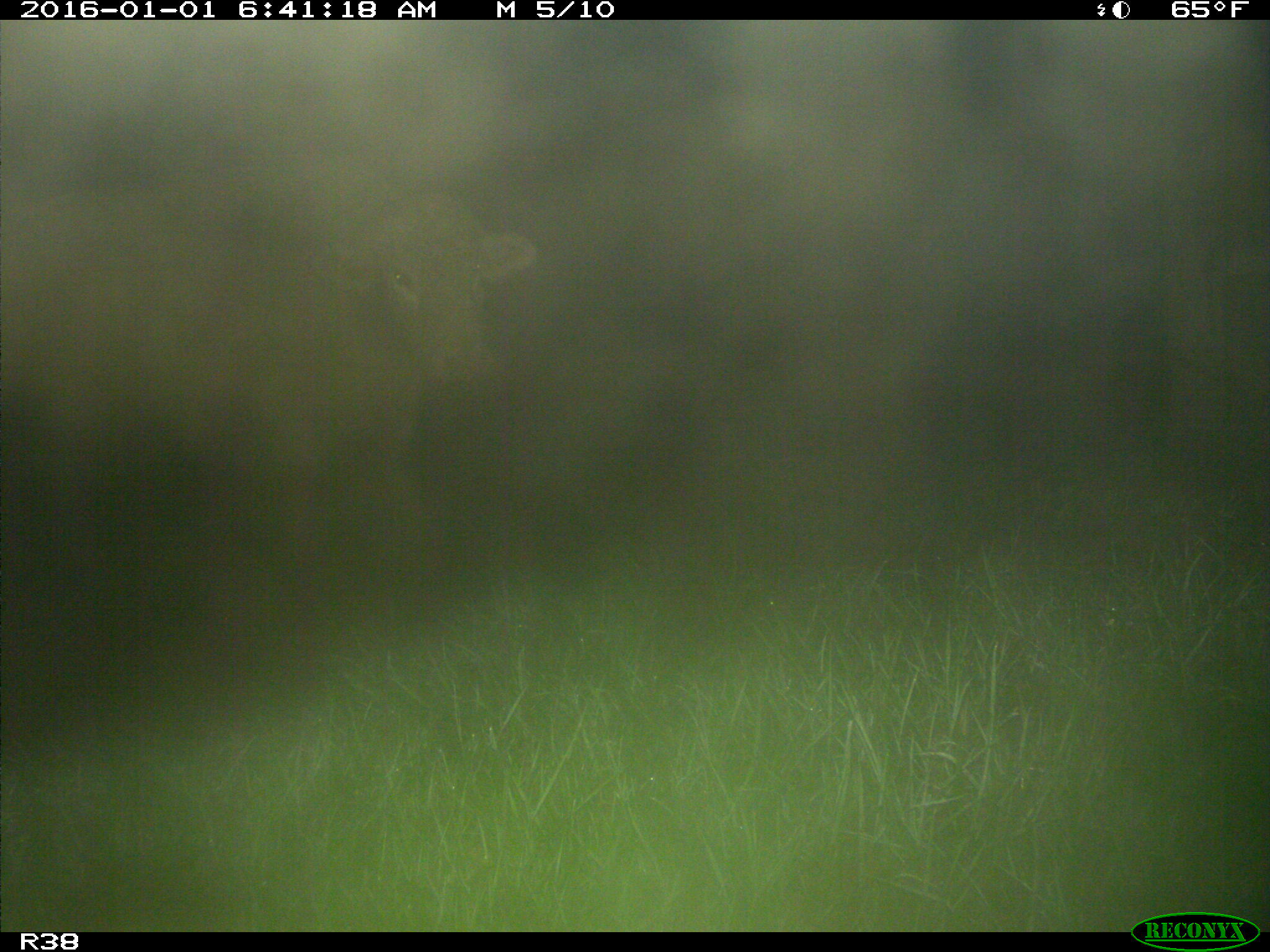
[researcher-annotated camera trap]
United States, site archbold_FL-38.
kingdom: Animalia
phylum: Chordata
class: Mammalia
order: Artiodactyla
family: Bovidae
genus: Bos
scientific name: Bos taurus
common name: domestic cow